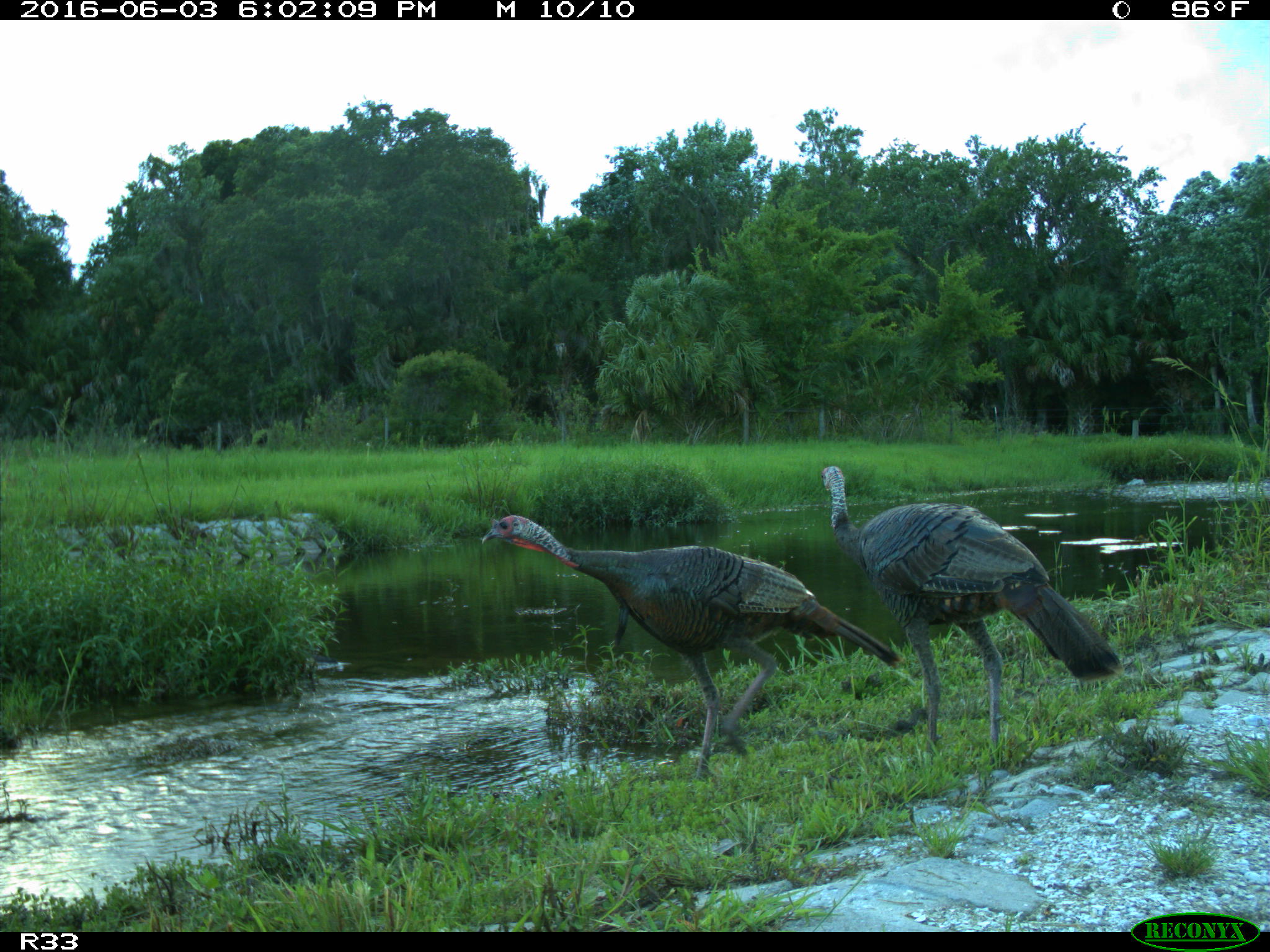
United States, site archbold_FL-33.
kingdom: Animalia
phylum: Chordata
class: Aves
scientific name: Aves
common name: birds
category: unidentified bird